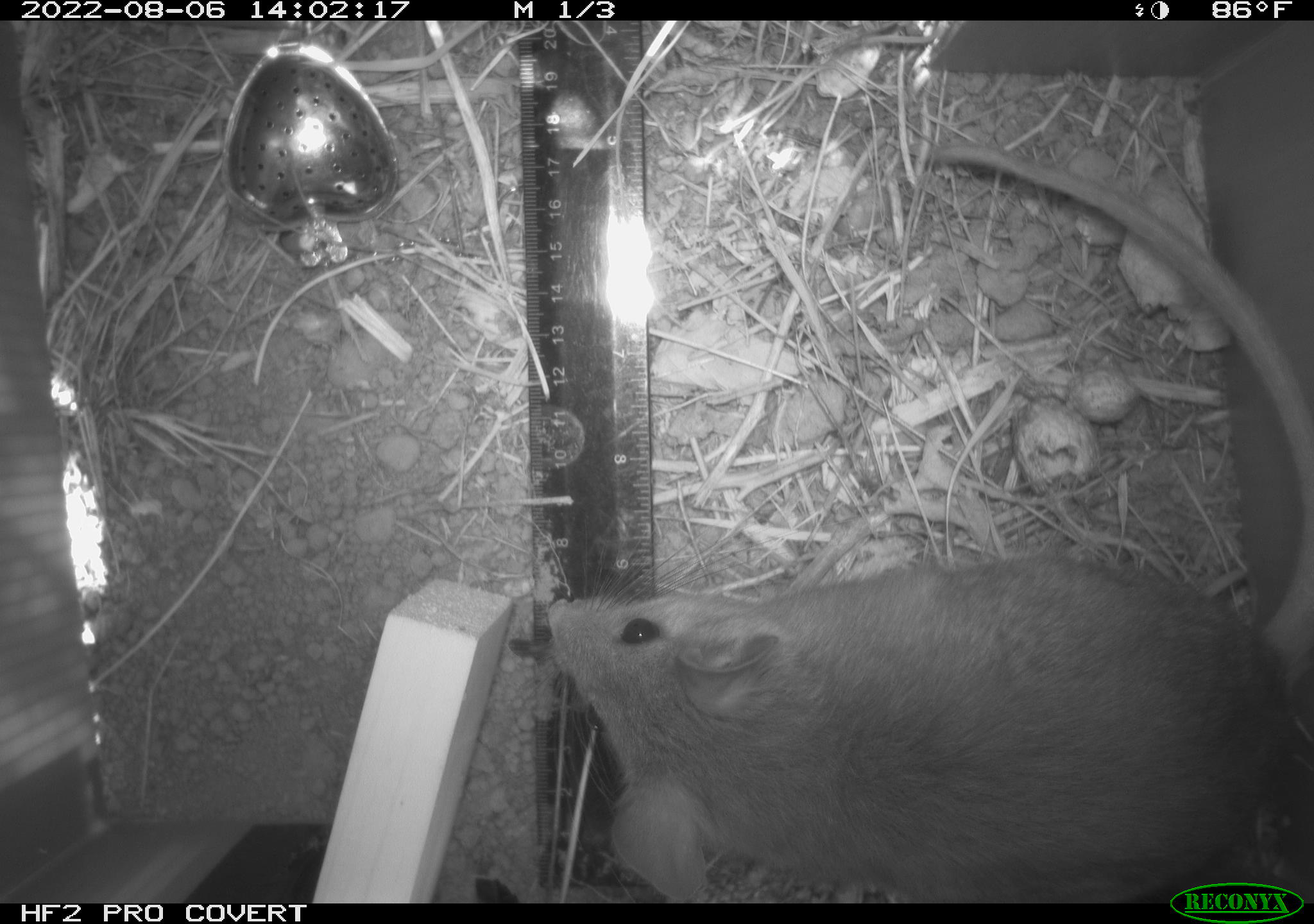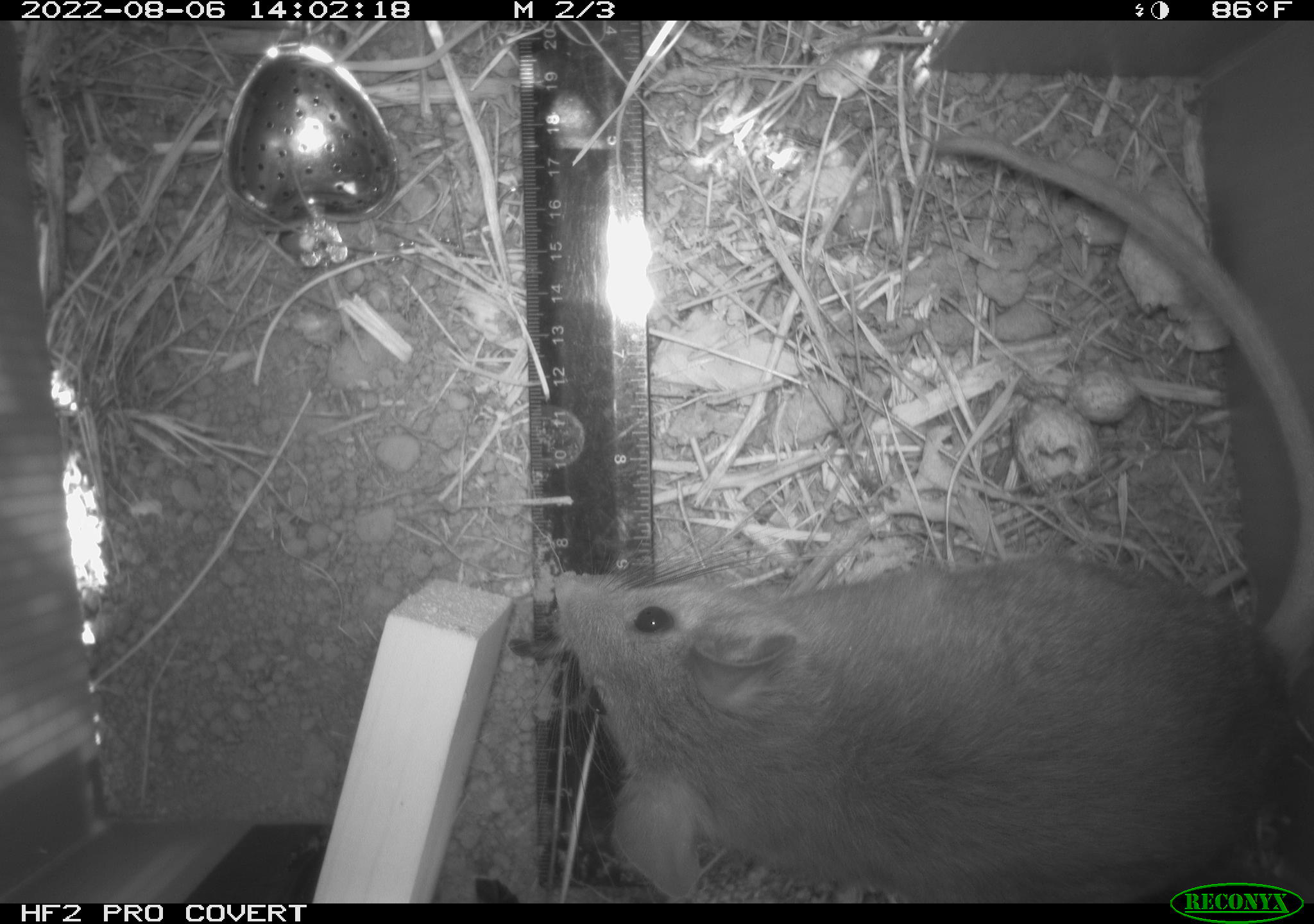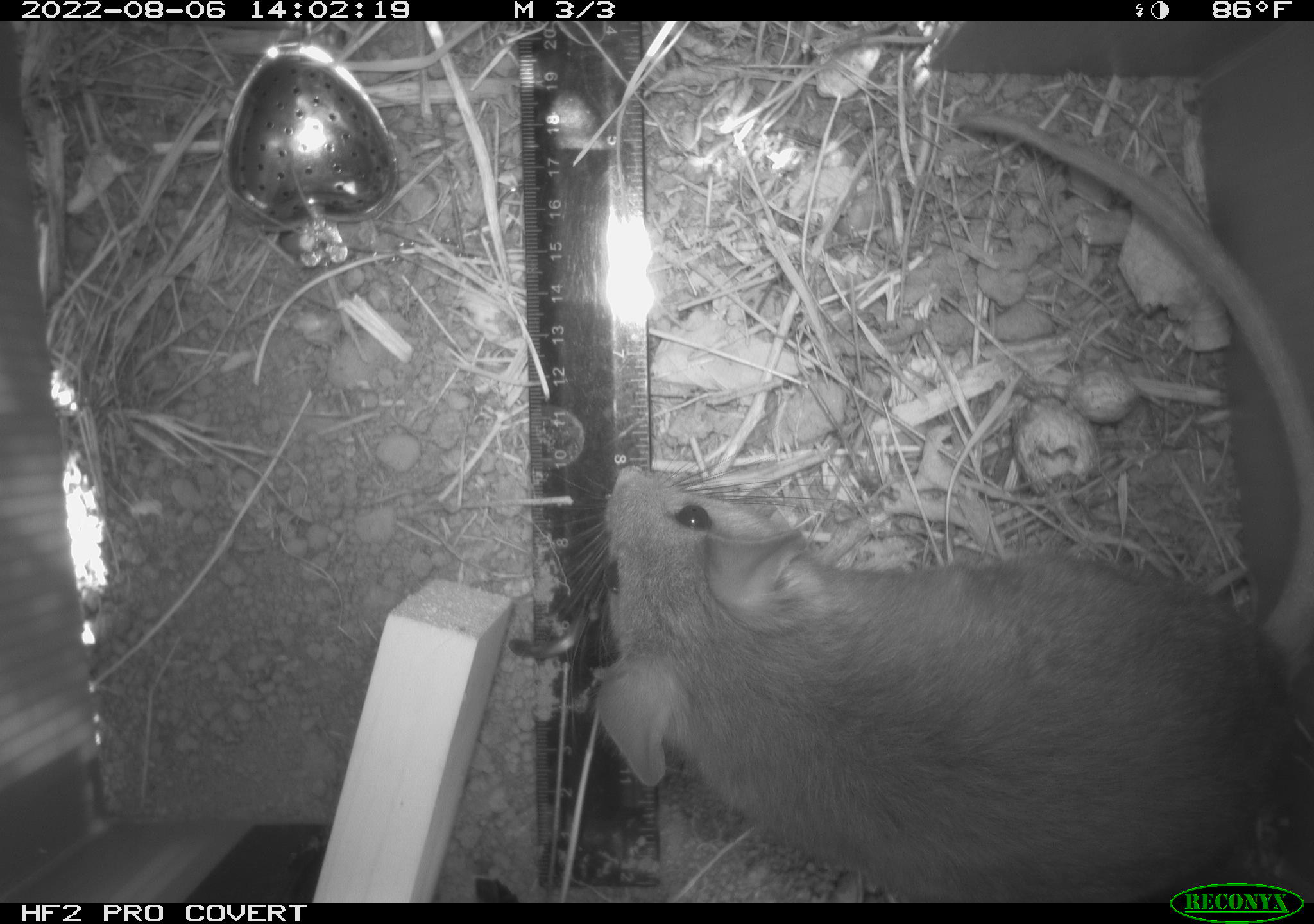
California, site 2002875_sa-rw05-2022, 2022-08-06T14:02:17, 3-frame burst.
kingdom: Animalia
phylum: Chordata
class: Mammalia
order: Rodentia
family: Cricetidae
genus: Neotoma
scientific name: Neotoma fuscipes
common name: dusky-footed woodrat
Dusky-footed woodrat (Neotoma fuscipes).